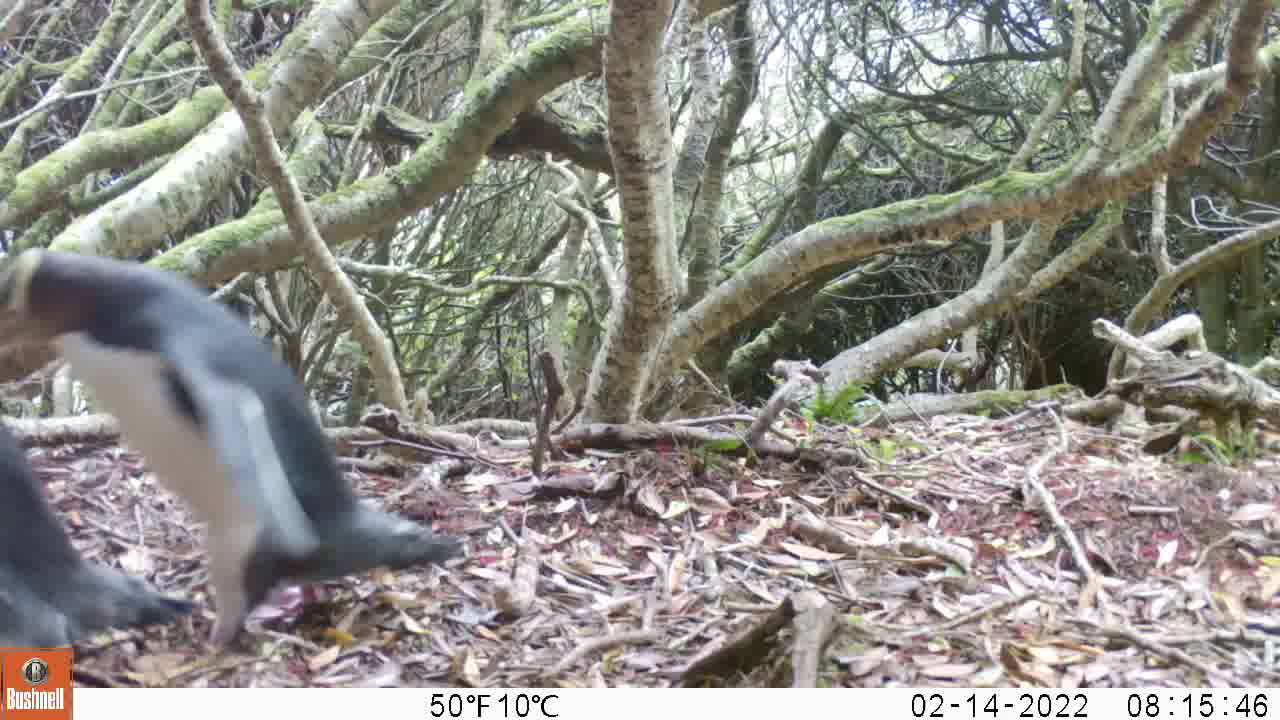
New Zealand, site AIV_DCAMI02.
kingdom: Animalia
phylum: Chordata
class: Aves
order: Sphenisciformes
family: Spheniscidae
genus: Megadyptes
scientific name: Megadyptes antipodes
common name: yellow-eyed penguin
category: yellow eyed penguin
Yellow eyed penguin (yellow-eyed penguin) (Megadyptes antipodes).